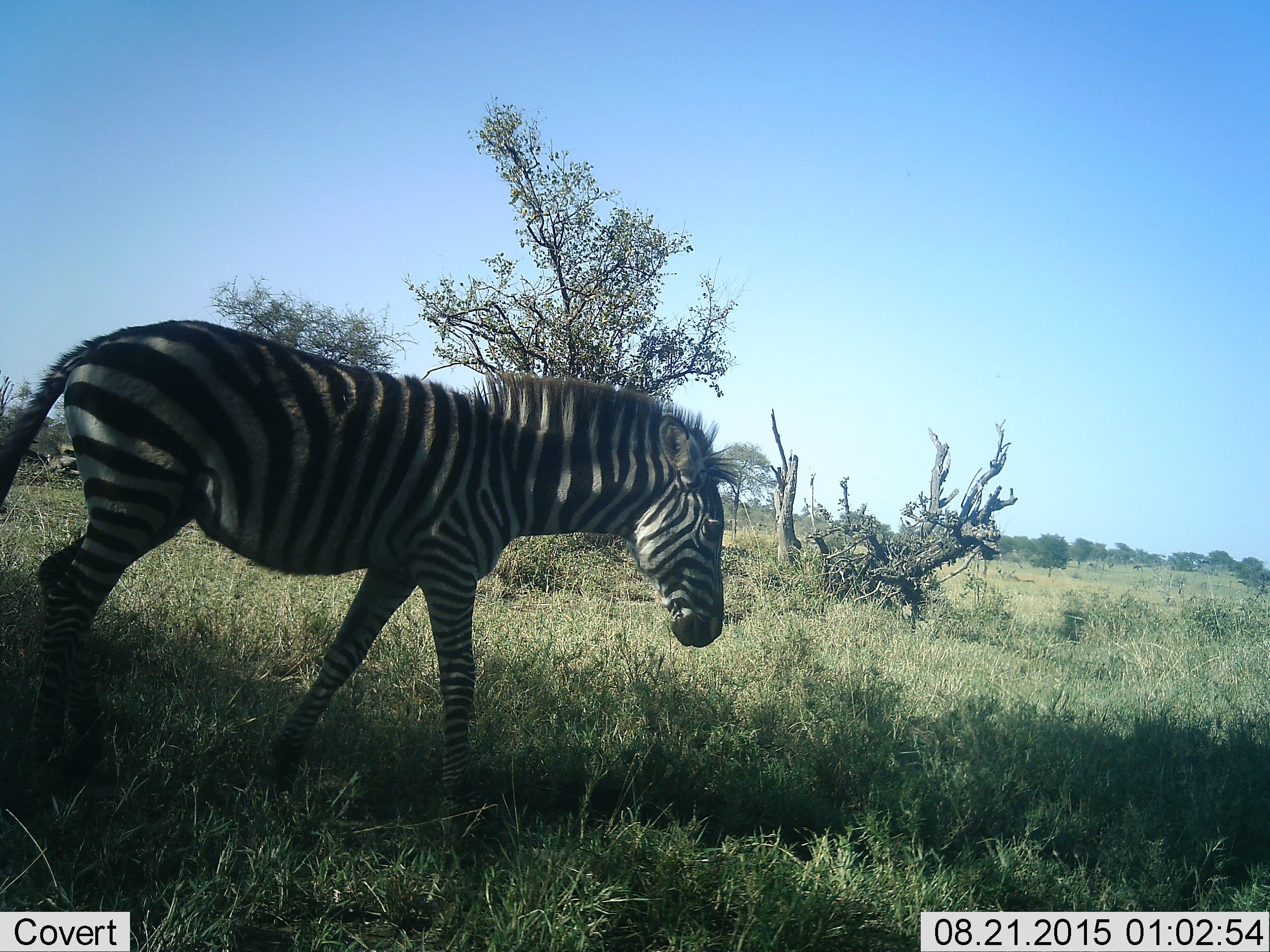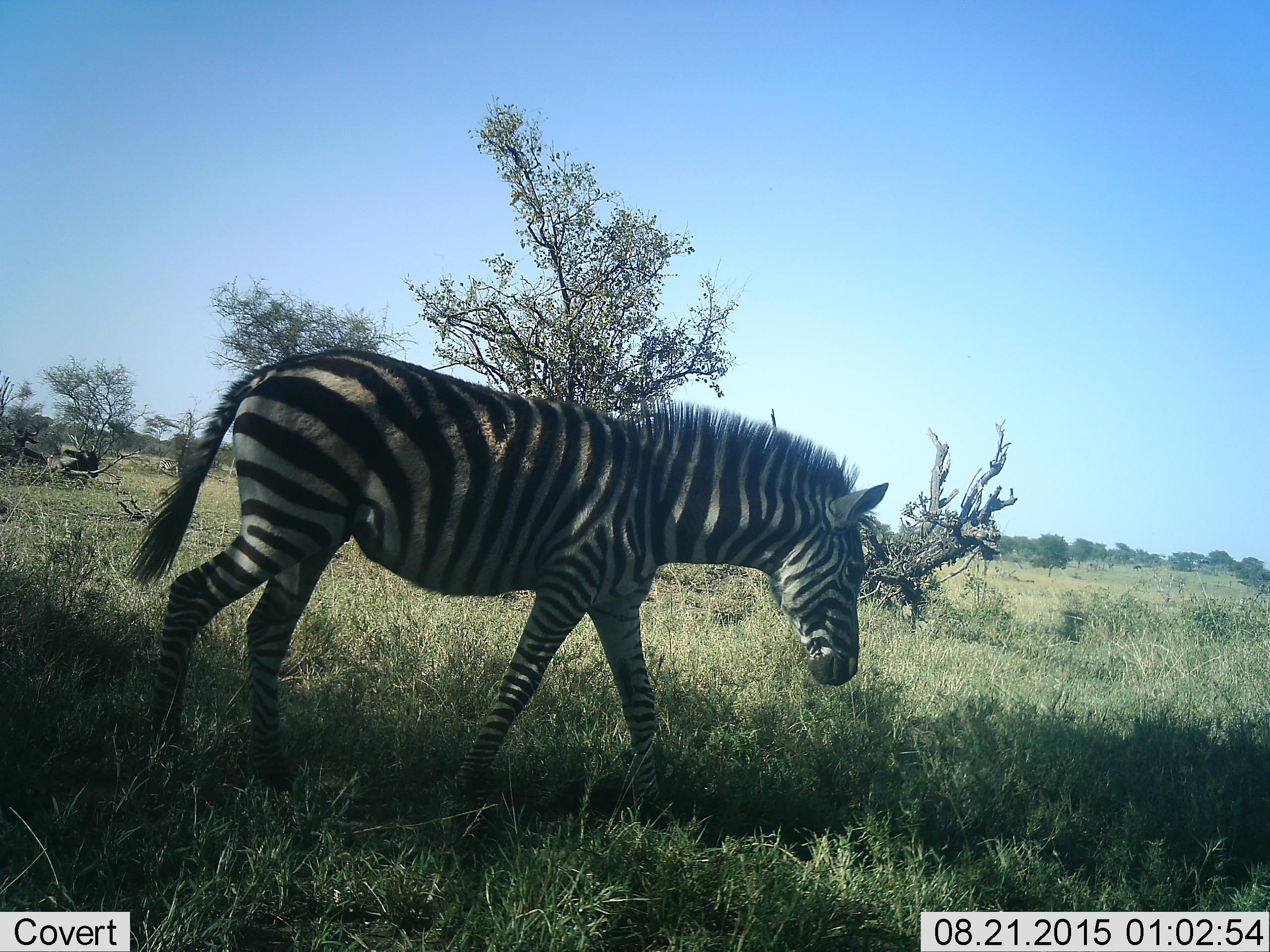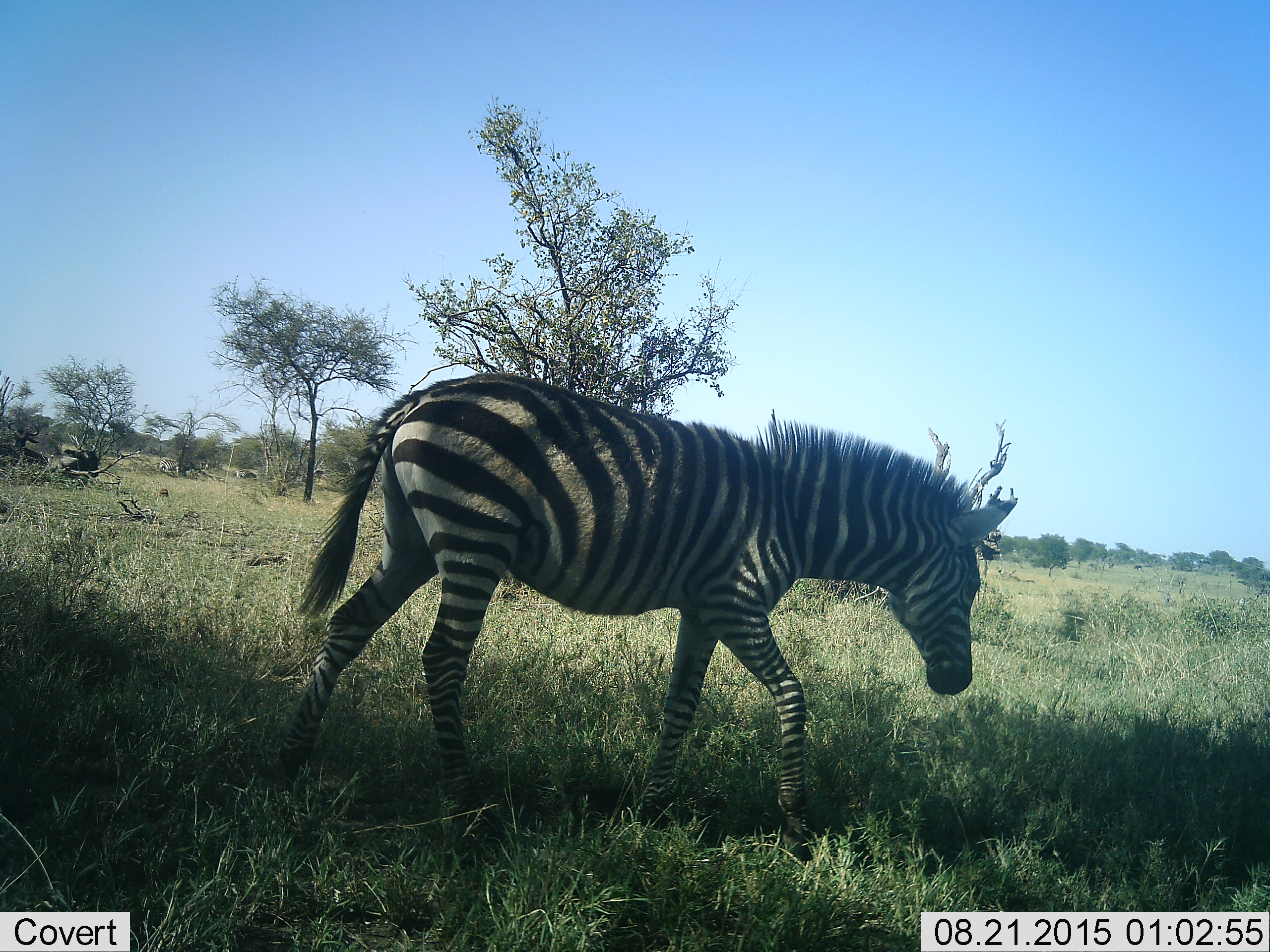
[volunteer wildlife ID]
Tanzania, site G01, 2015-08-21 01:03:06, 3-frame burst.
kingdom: Animalia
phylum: Chordata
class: Mammalia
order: Perissodactyla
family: Equidae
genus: Equus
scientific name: Equus quagga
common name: plains zebra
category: zebra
Zebra (plains zebra) (Equus quagga), count 1. Behavior (volunteer vote fractions): standing 25%, resting 5%, moving 95%, interacting 0%. Young present (vote fraction): 10%. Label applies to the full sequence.